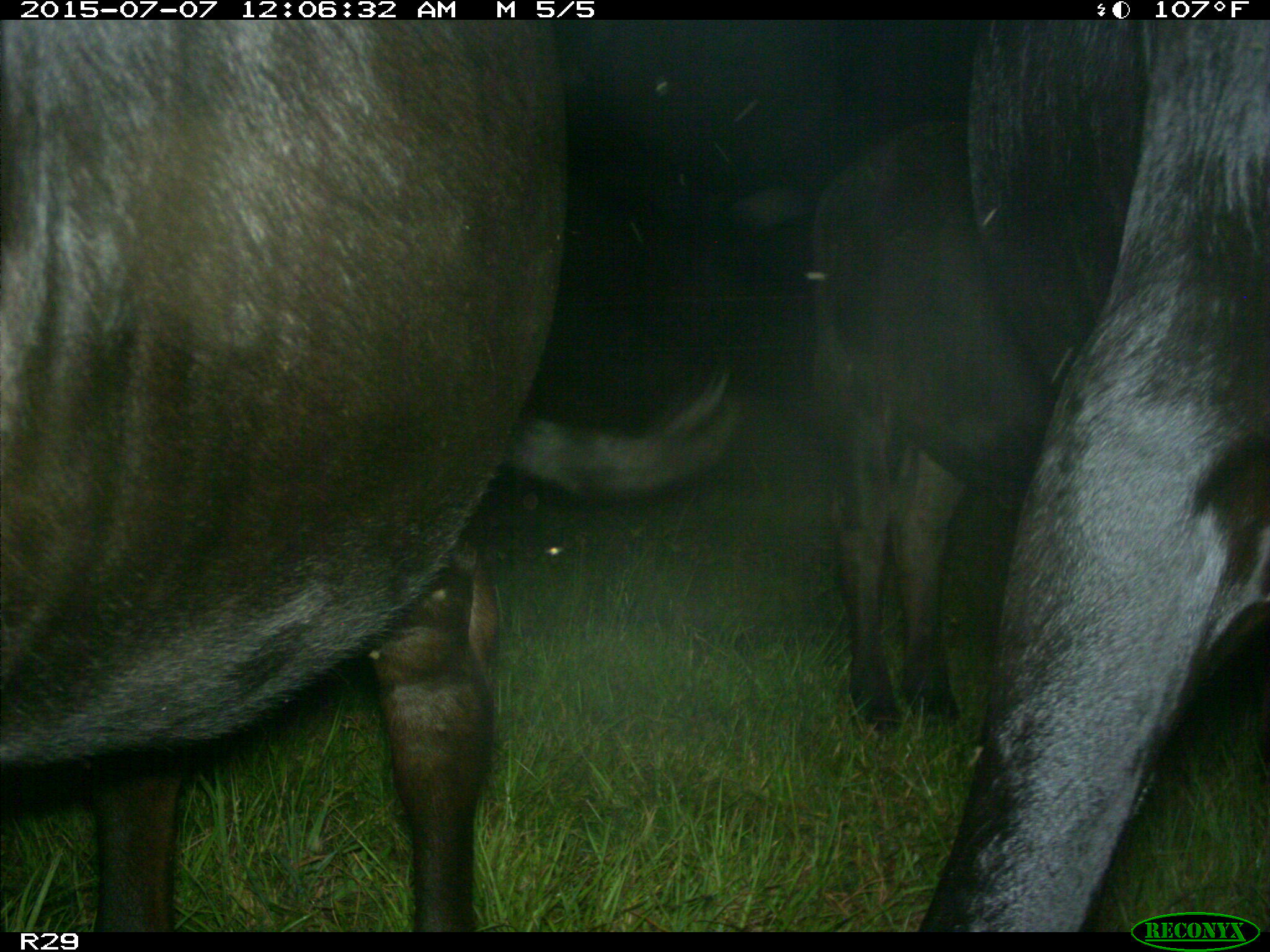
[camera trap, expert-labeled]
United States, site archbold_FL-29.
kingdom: Animalia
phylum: Chordata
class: Mammalia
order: Artiodactyla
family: Bovidae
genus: Bos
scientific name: Bos taurus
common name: domestic cow